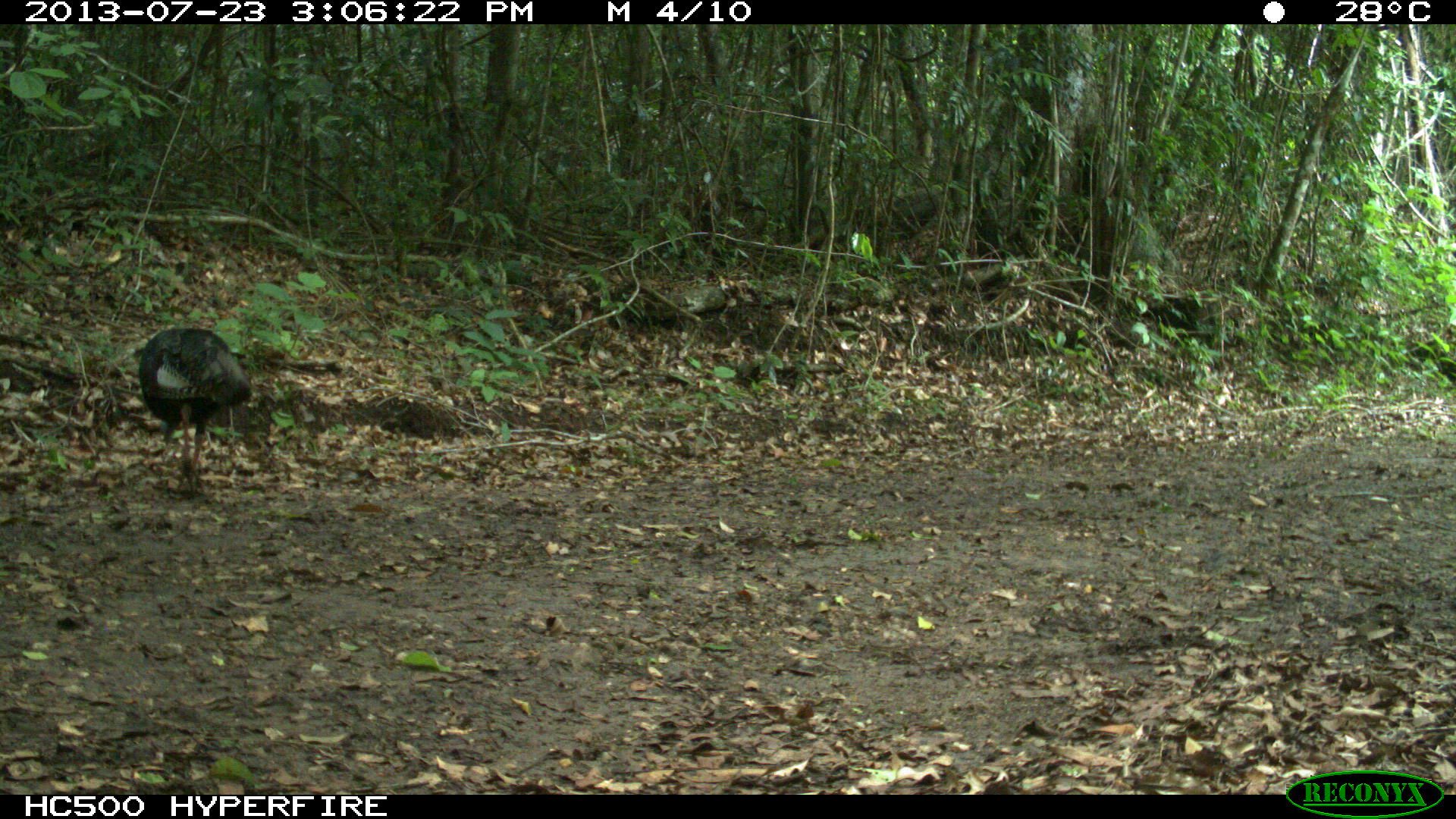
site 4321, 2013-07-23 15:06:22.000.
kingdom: Animalia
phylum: Chordata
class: Aves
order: Galliformes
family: Phasianidae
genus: Meleagris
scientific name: Meleagris ocellata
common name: ocellated turkey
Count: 1.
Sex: male.